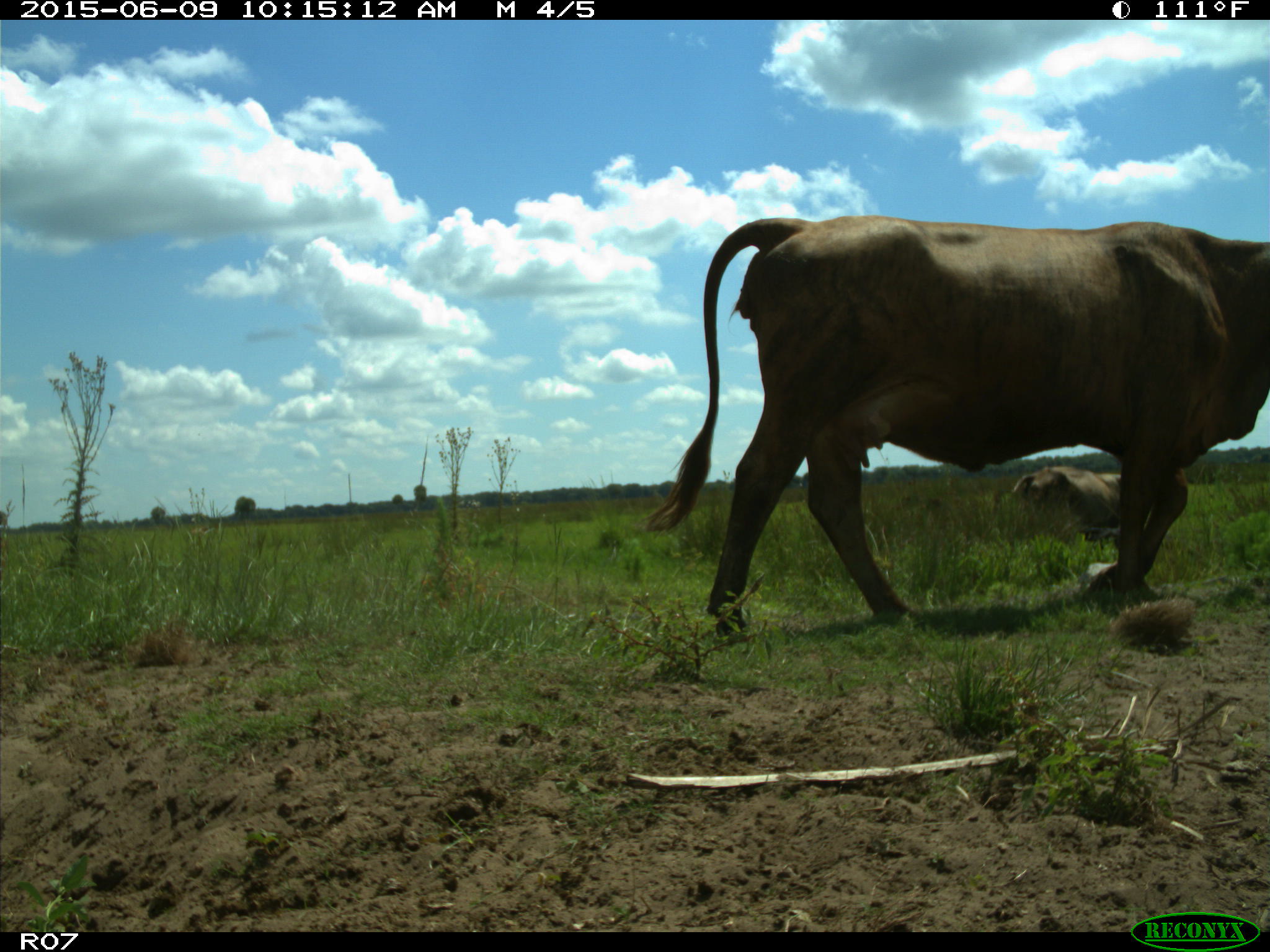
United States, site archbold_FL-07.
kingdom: Animalia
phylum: Chordata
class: Mammalia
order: Artiodactyla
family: Bovidae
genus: Bos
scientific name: Bos taurus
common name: domestic cow